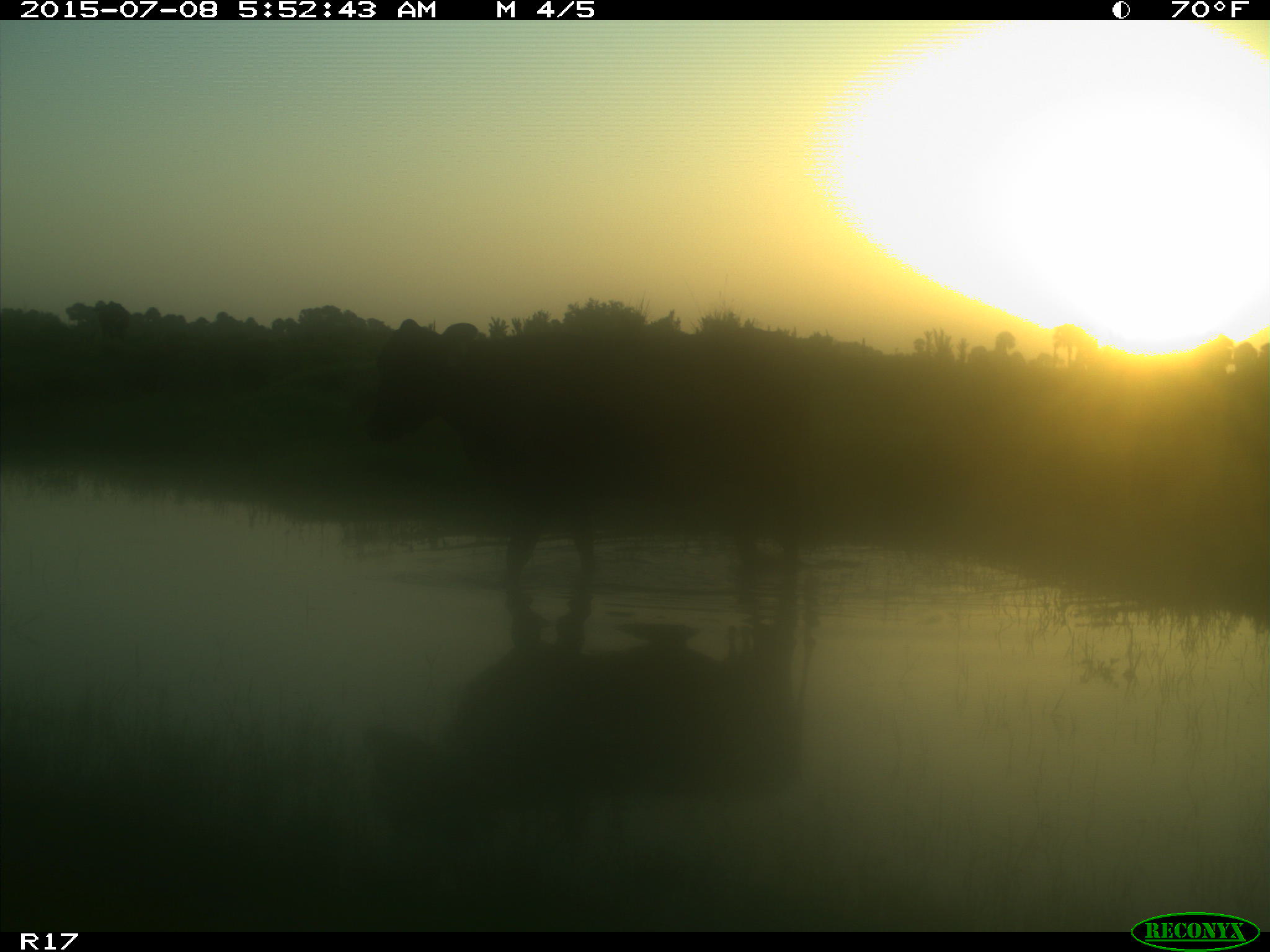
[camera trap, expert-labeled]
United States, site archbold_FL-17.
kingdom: Animalia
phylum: Chordata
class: Mammalia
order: Artiodactyla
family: Bovidae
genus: Bos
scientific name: Bos taurus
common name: domestic cow